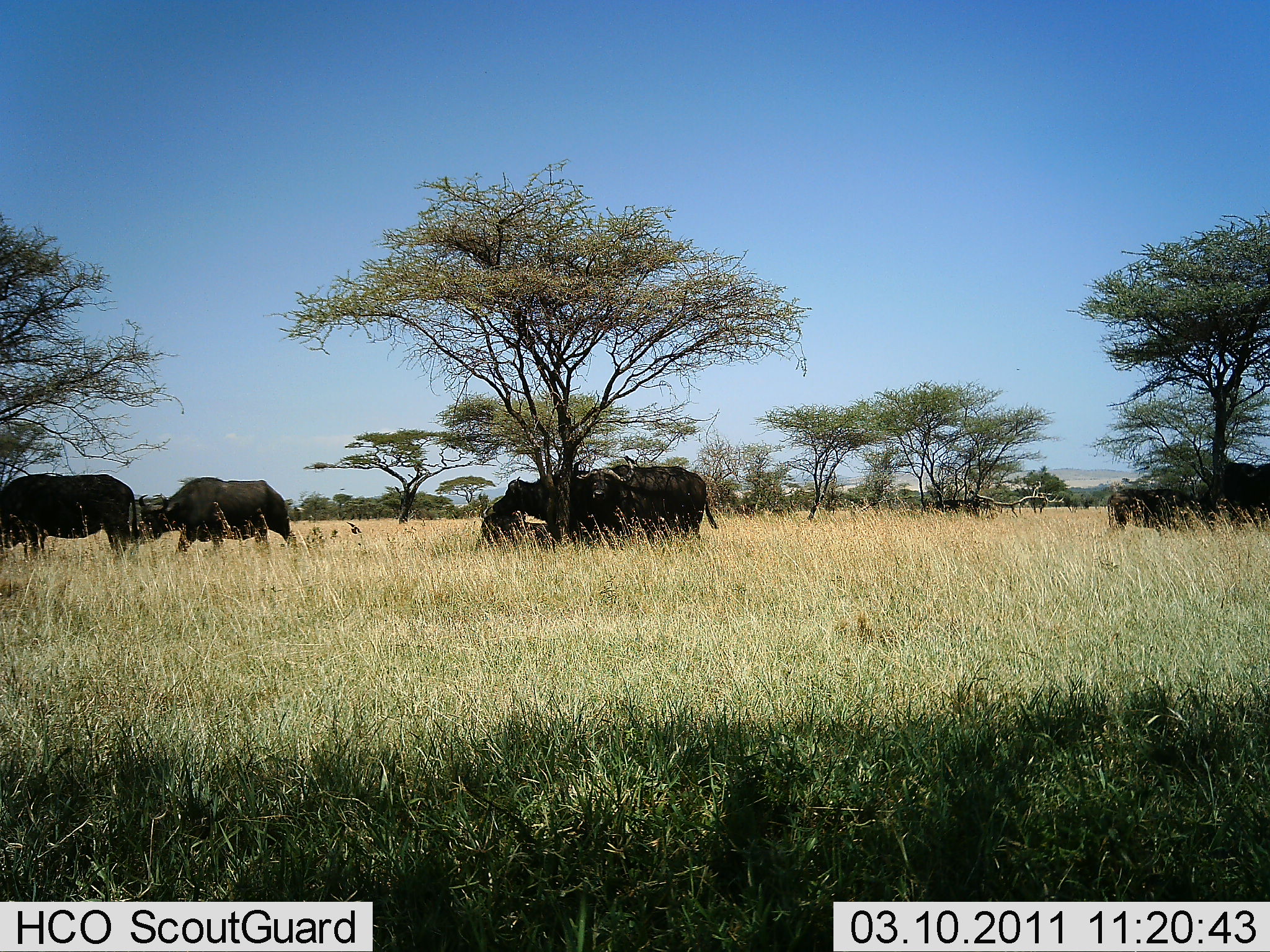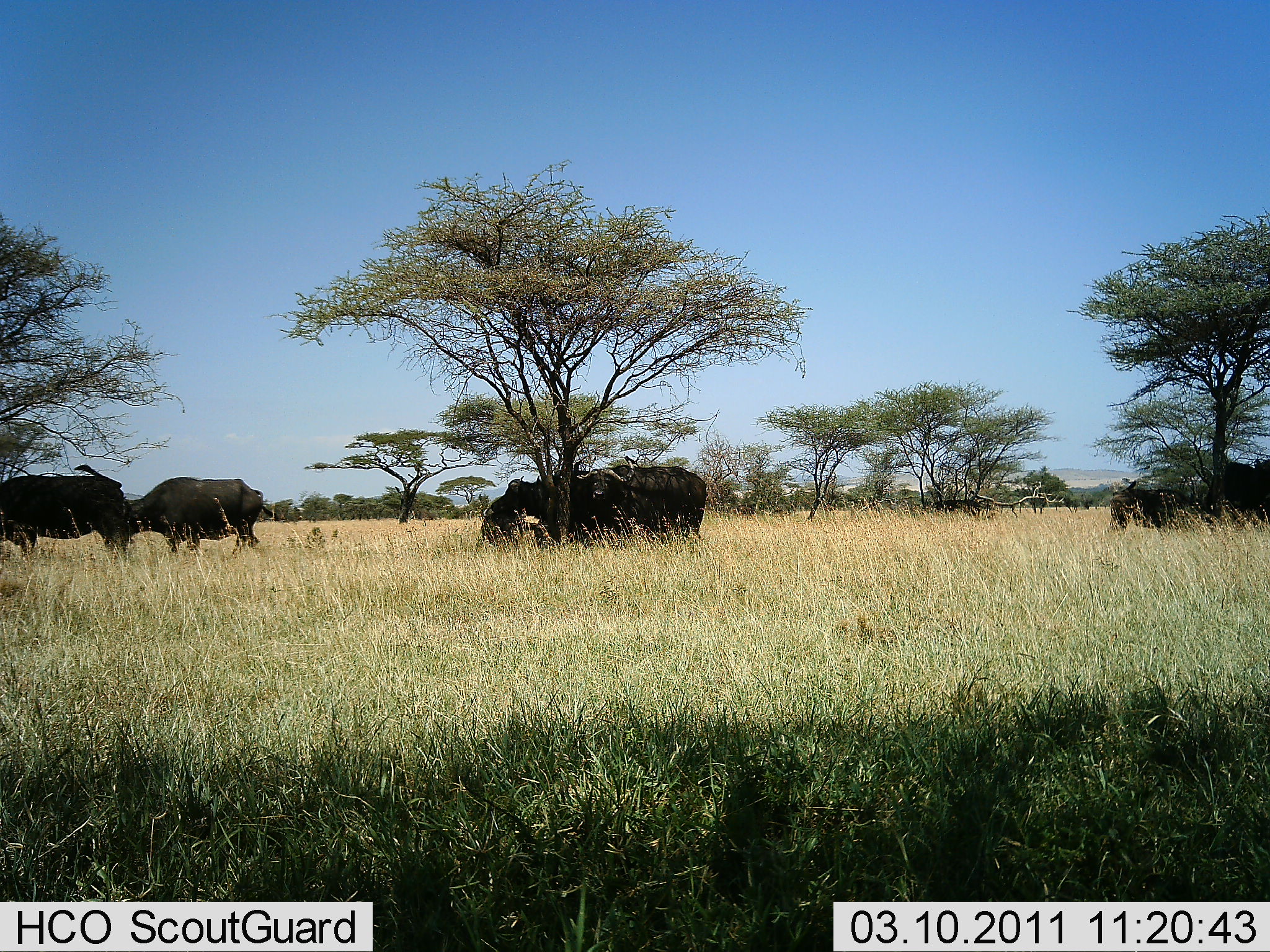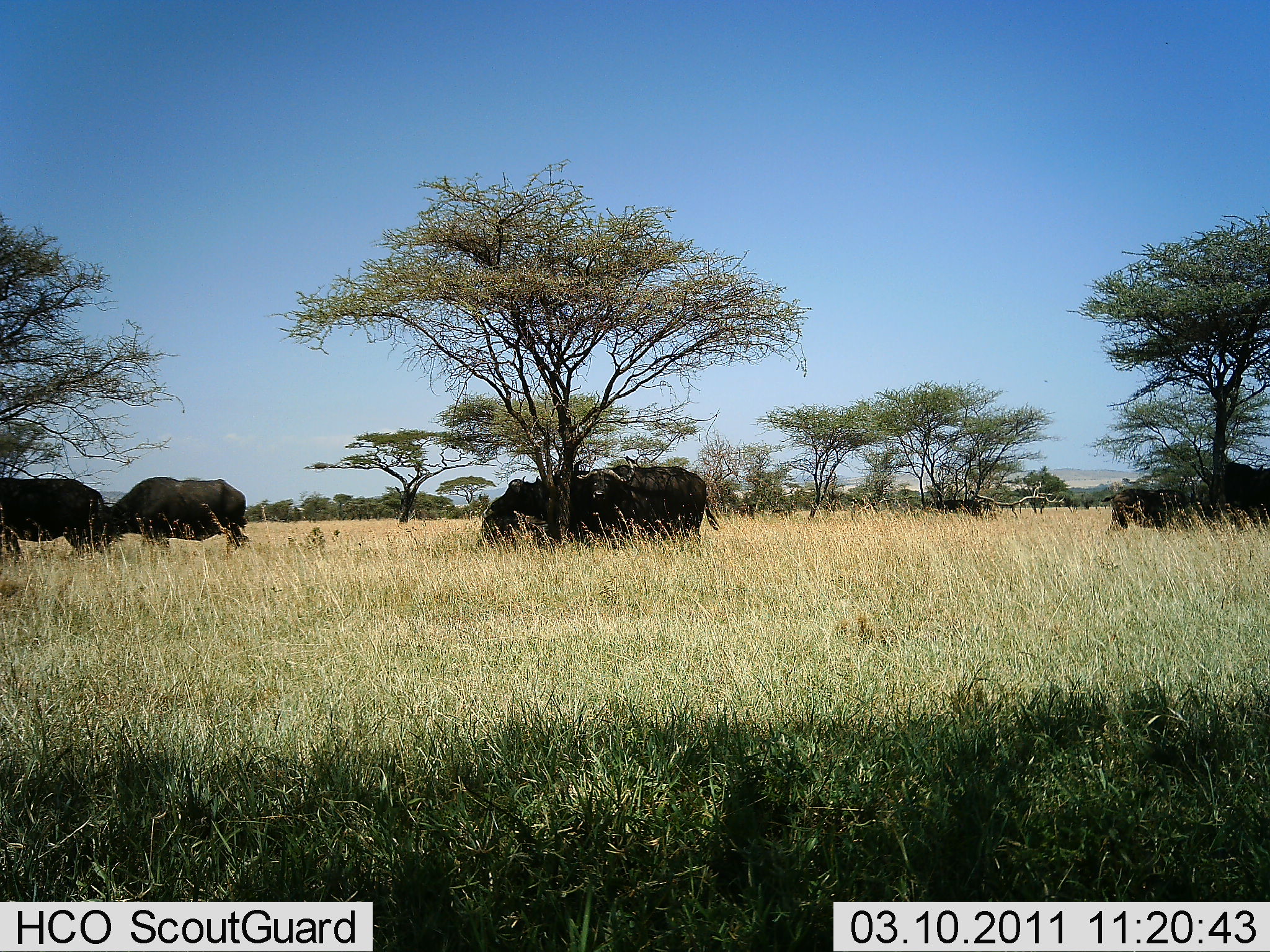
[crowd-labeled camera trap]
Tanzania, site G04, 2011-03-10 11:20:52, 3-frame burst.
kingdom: Animalia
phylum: Chordata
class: Mammalia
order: Artiodactyla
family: Bovidae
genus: Syncerus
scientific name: Syncerus caffer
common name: cape buffalo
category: buffalo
Buffalo (cape buffalo) (Syncerus caffer), count 7. Behavior (volunteer vote fractions): standing 67%, resting 17%, moving 17%, interacting 8%. Young present (vote fraction): 0%. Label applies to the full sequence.